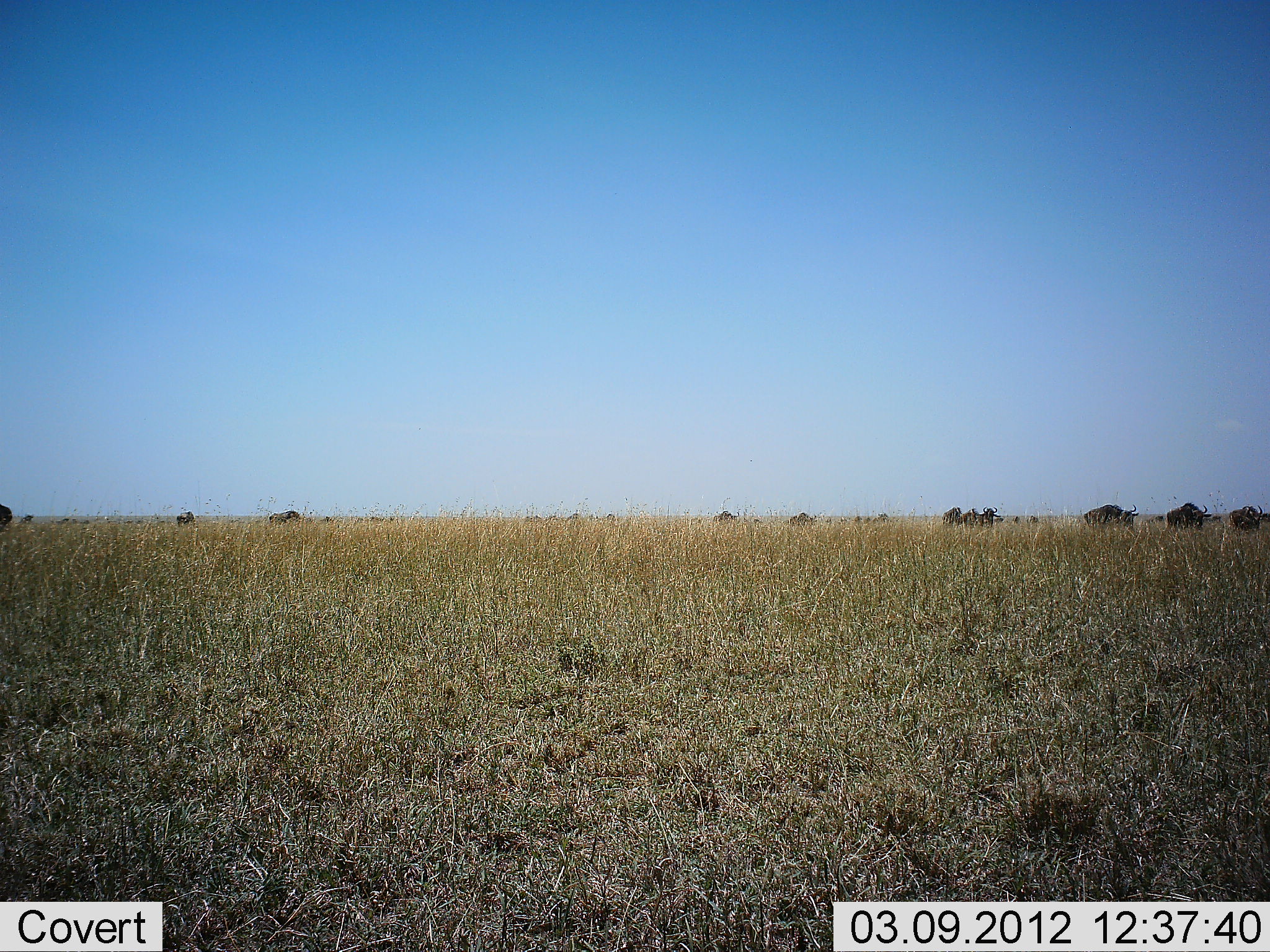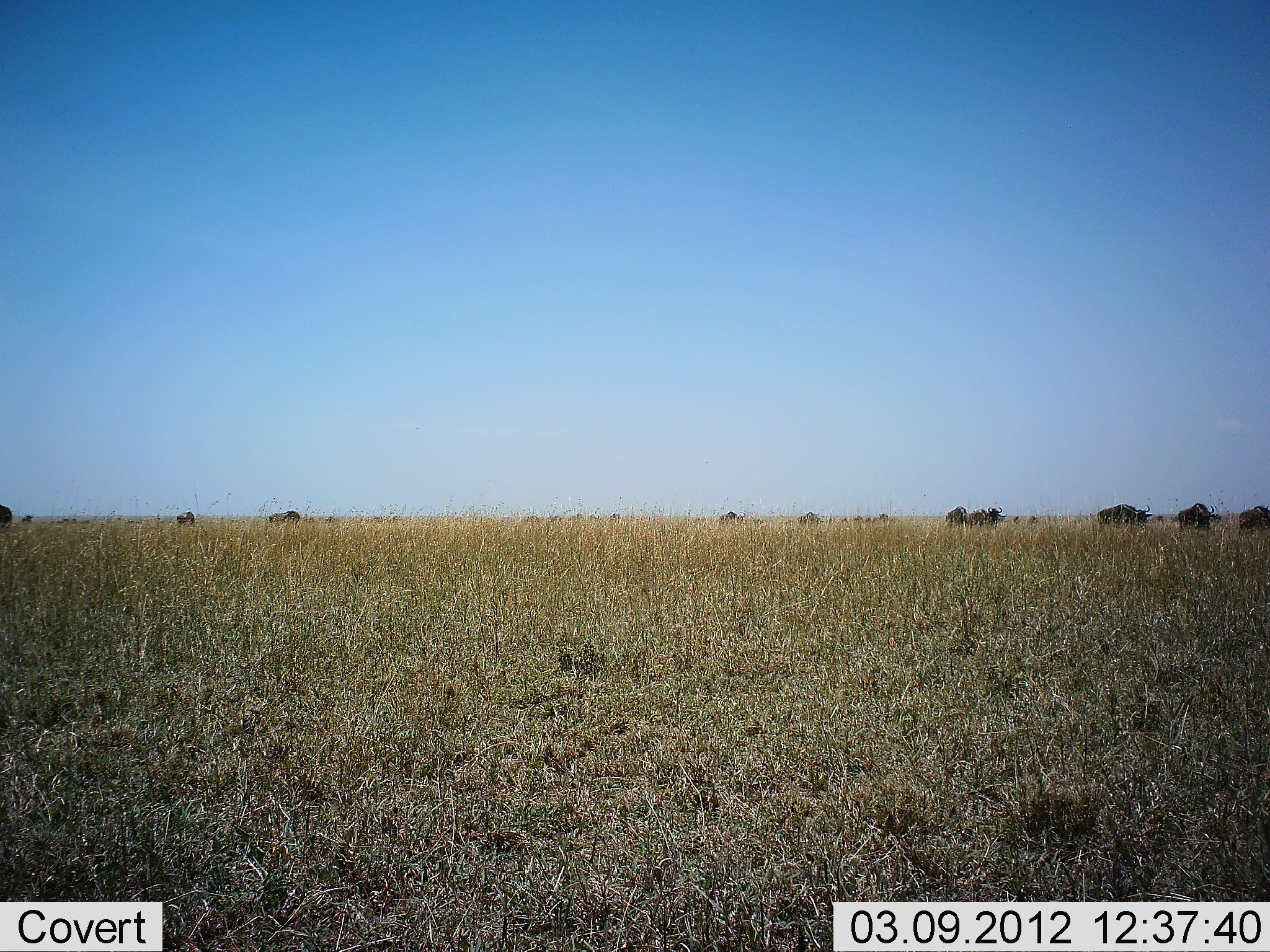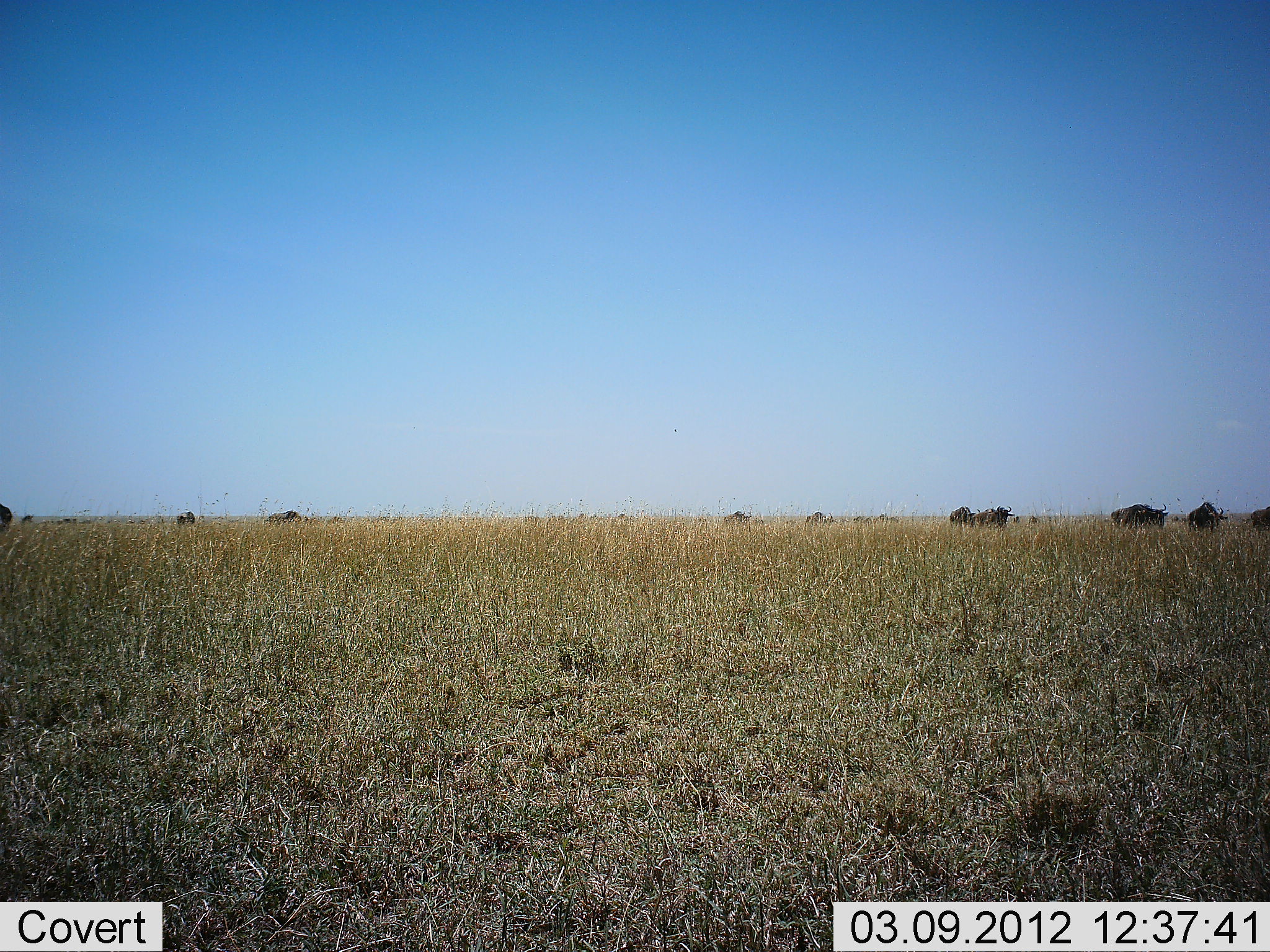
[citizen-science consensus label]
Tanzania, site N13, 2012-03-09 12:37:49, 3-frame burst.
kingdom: Animalia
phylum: Chordata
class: Mammalia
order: Artiodactyla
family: Bovidae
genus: Connochaetes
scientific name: Connochaetes taurinus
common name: blue wildebeest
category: wildebeest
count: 11-50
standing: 11%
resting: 0%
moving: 94%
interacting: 6%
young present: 0%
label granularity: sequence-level